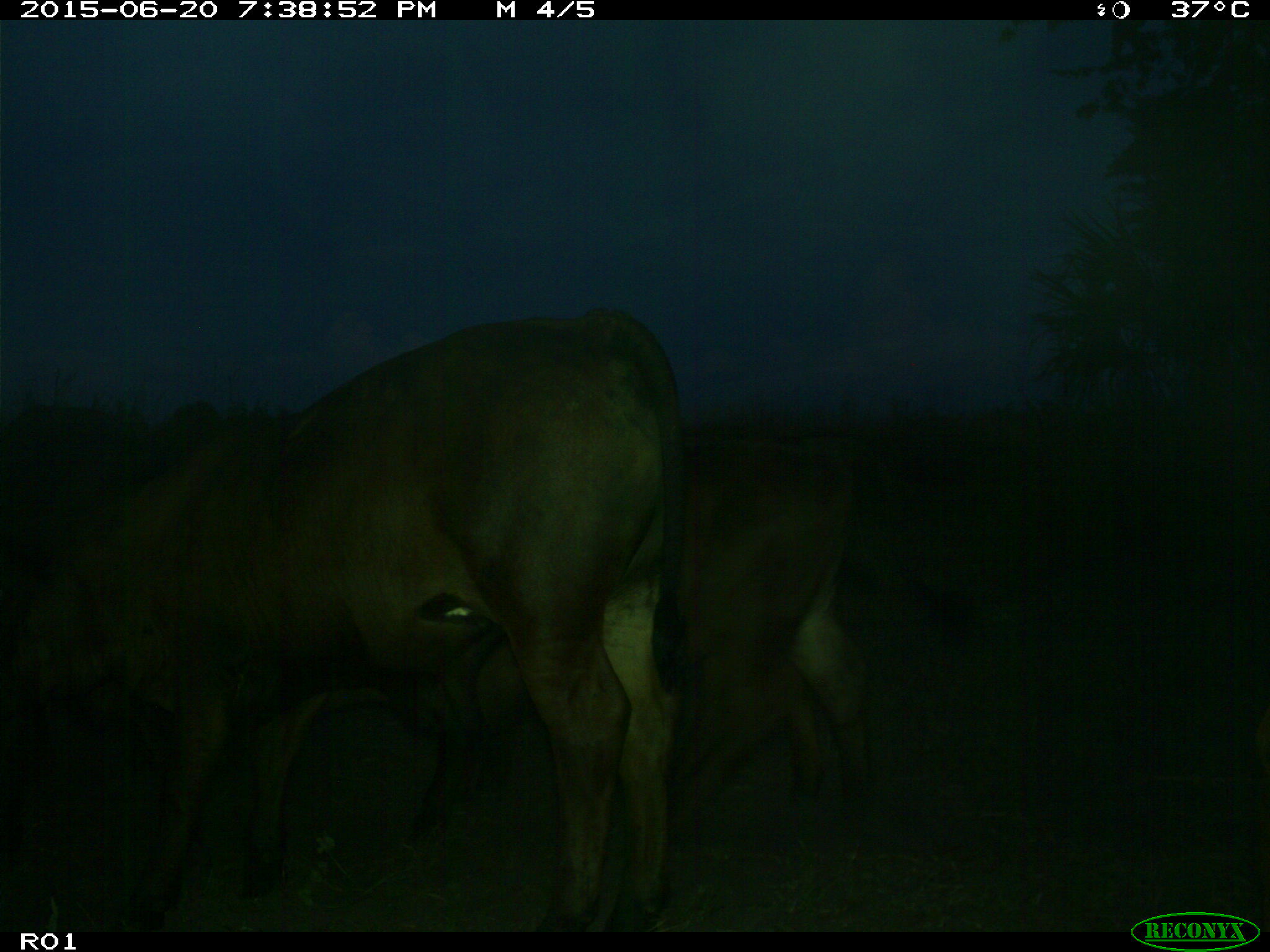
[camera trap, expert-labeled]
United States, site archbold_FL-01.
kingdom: Animalia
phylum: Chordata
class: Mammalia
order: Artiodactyla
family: Bovidae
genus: Bos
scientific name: Bos taurus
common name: domestic cow